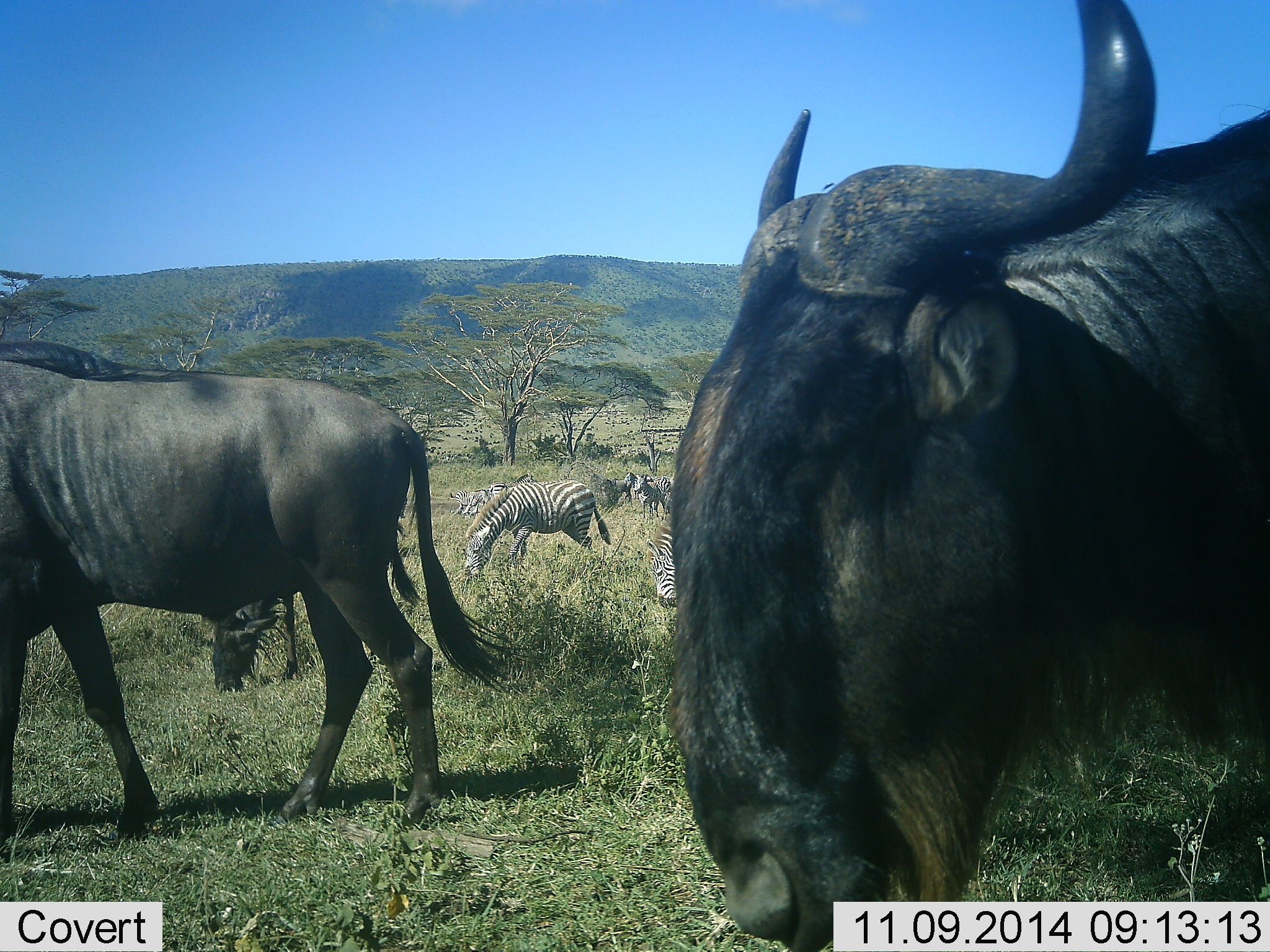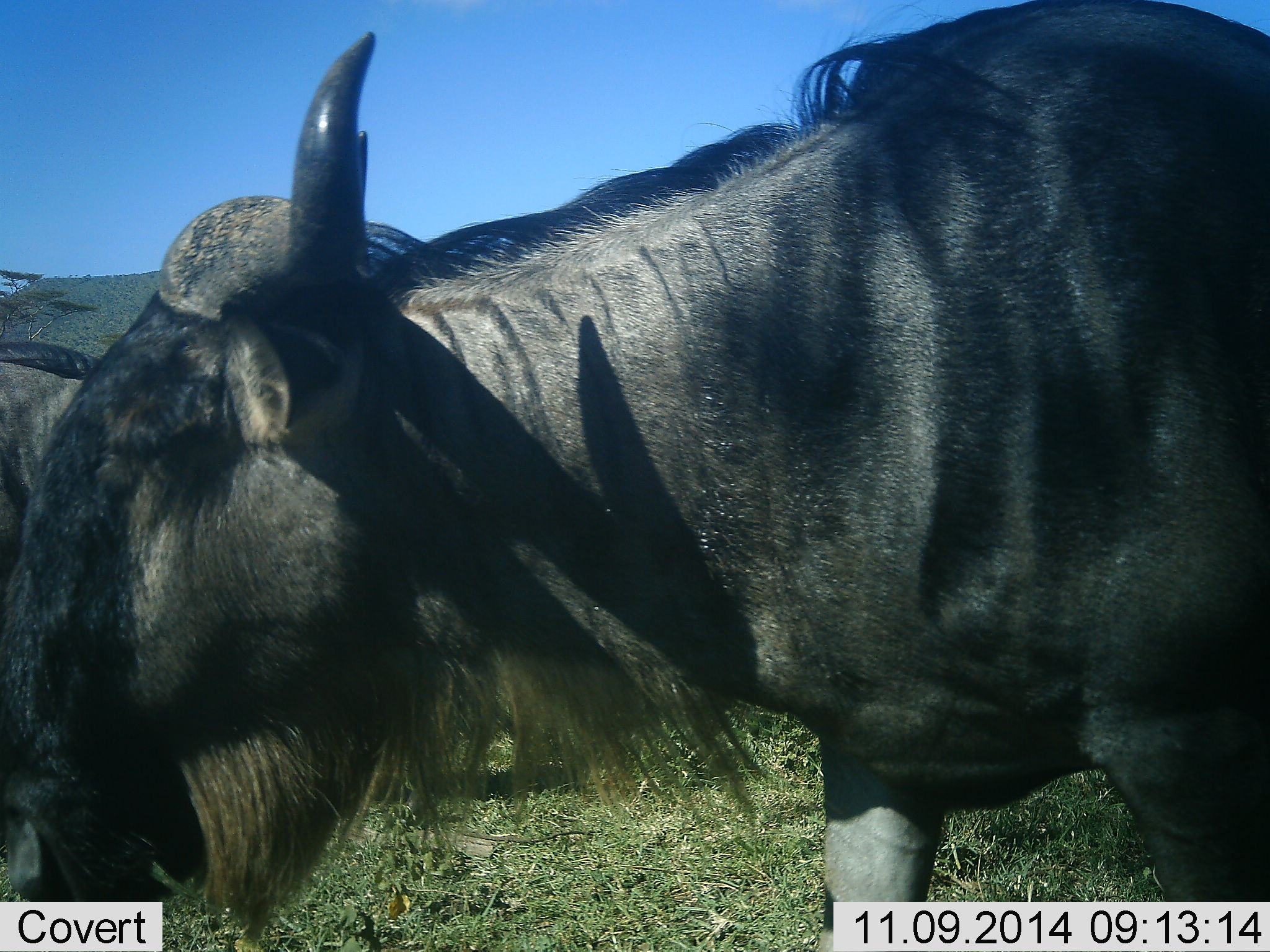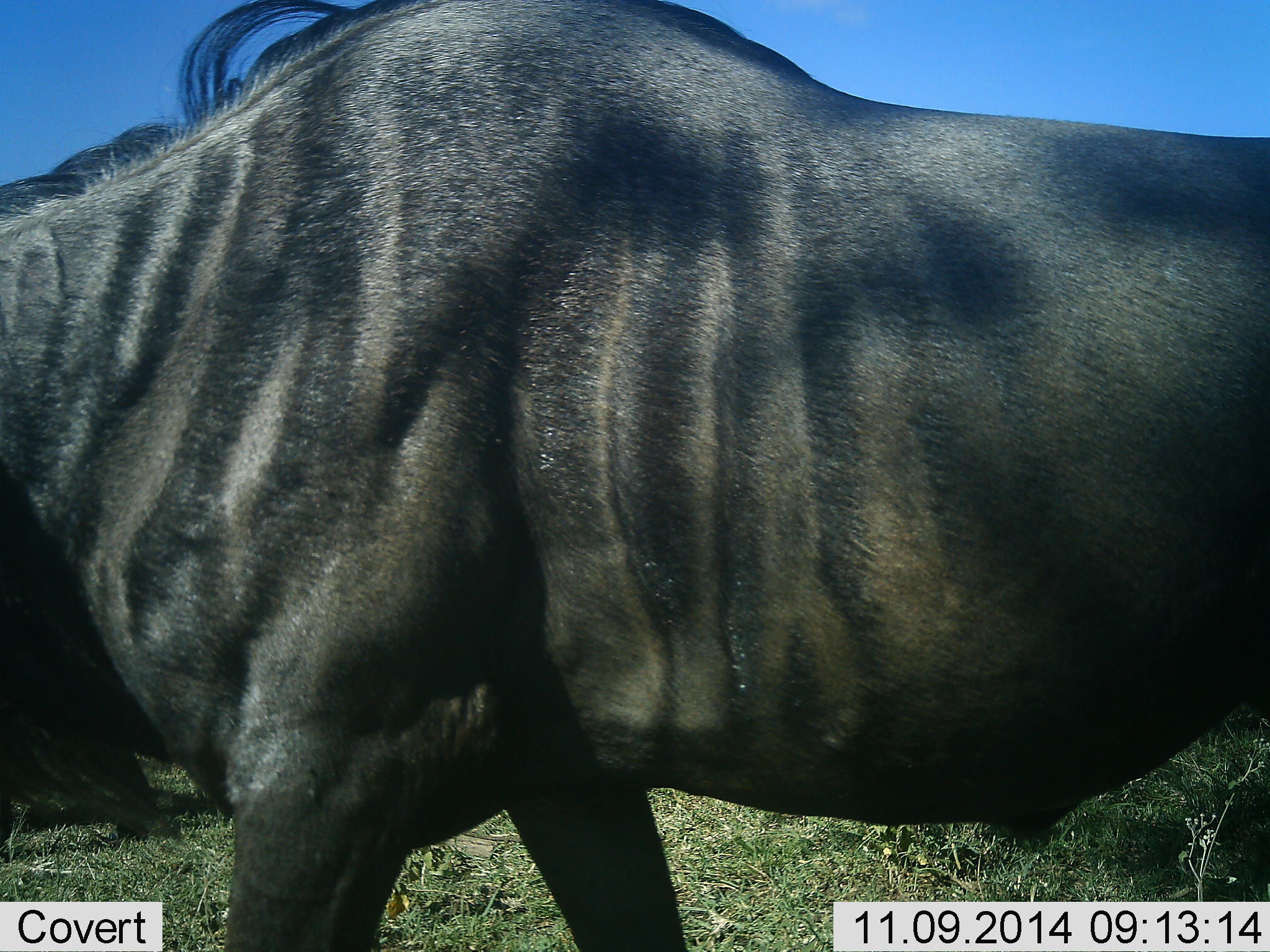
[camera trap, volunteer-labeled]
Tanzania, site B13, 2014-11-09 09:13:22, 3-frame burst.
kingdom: Animalia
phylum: Chordata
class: Mammalia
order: Artiodactyla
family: Bovidae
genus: Connochaetes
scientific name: Connochaetes taurinus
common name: blue wildebeest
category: wildebeest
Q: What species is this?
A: Wildebeest (blue wildebeest) (Connochaetes taurinus).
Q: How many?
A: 3.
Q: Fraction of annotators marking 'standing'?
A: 20%.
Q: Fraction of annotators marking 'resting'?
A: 0%.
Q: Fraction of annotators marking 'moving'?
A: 80%.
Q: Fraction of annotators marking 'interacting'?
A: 0%.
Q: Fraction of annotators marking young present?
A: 0%.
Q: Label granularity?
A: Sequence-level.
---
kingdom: Animalia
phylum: Chordata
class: Mammalia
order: Perissodactyla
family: Equidae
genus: Equus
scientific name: Equus quagga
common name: plains zebra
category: zebra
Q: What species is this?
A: Zebra (plains zebra) (Equus quagga).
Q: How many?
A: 4.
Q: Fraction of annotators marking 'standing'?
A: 40%.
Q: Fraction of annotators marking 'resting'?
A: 0%.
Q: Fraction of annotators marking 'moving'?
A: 20%.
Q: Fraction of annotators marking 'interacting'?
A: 0%.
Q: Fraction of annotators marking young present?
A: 0%.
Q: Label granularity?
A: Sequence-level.